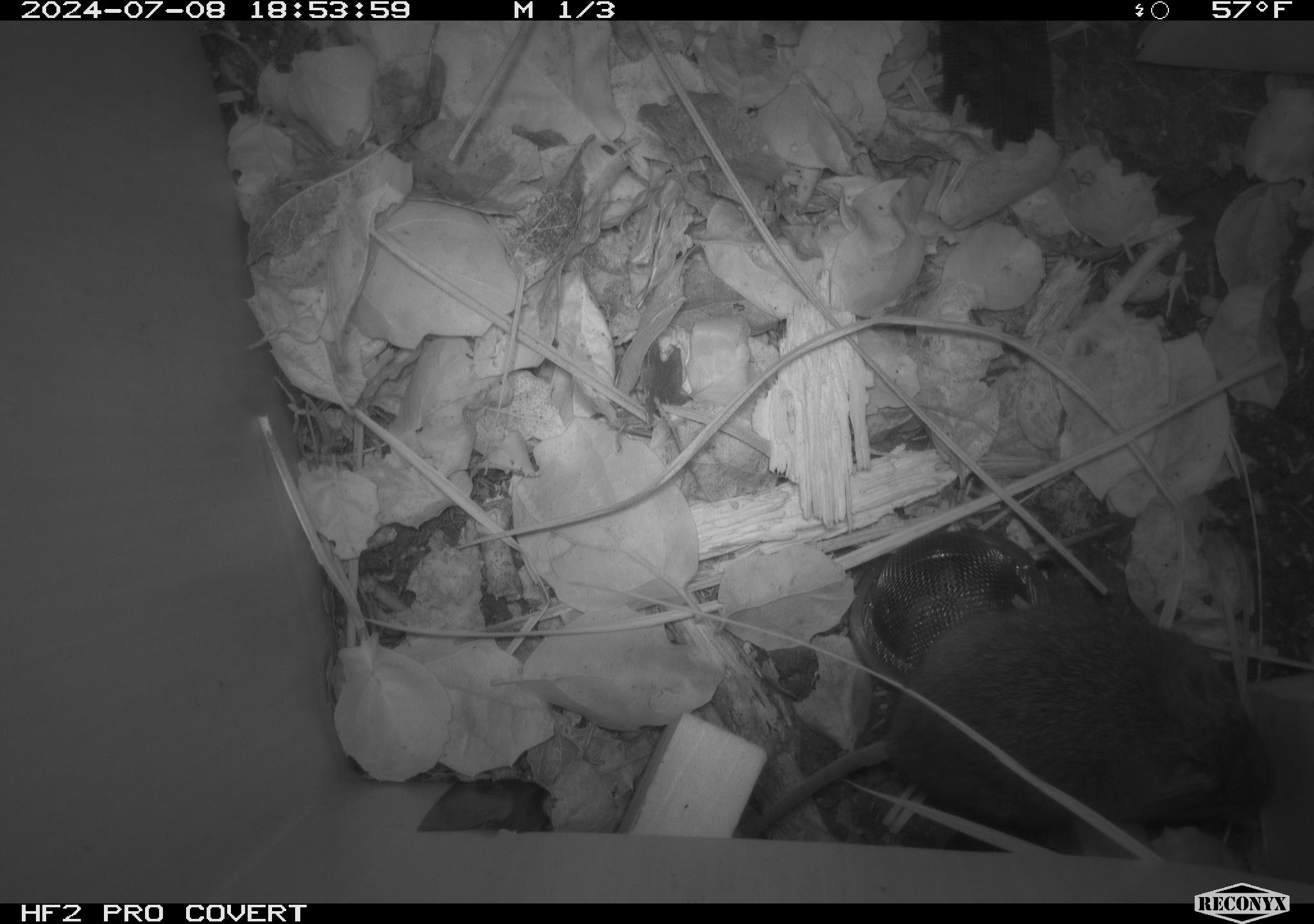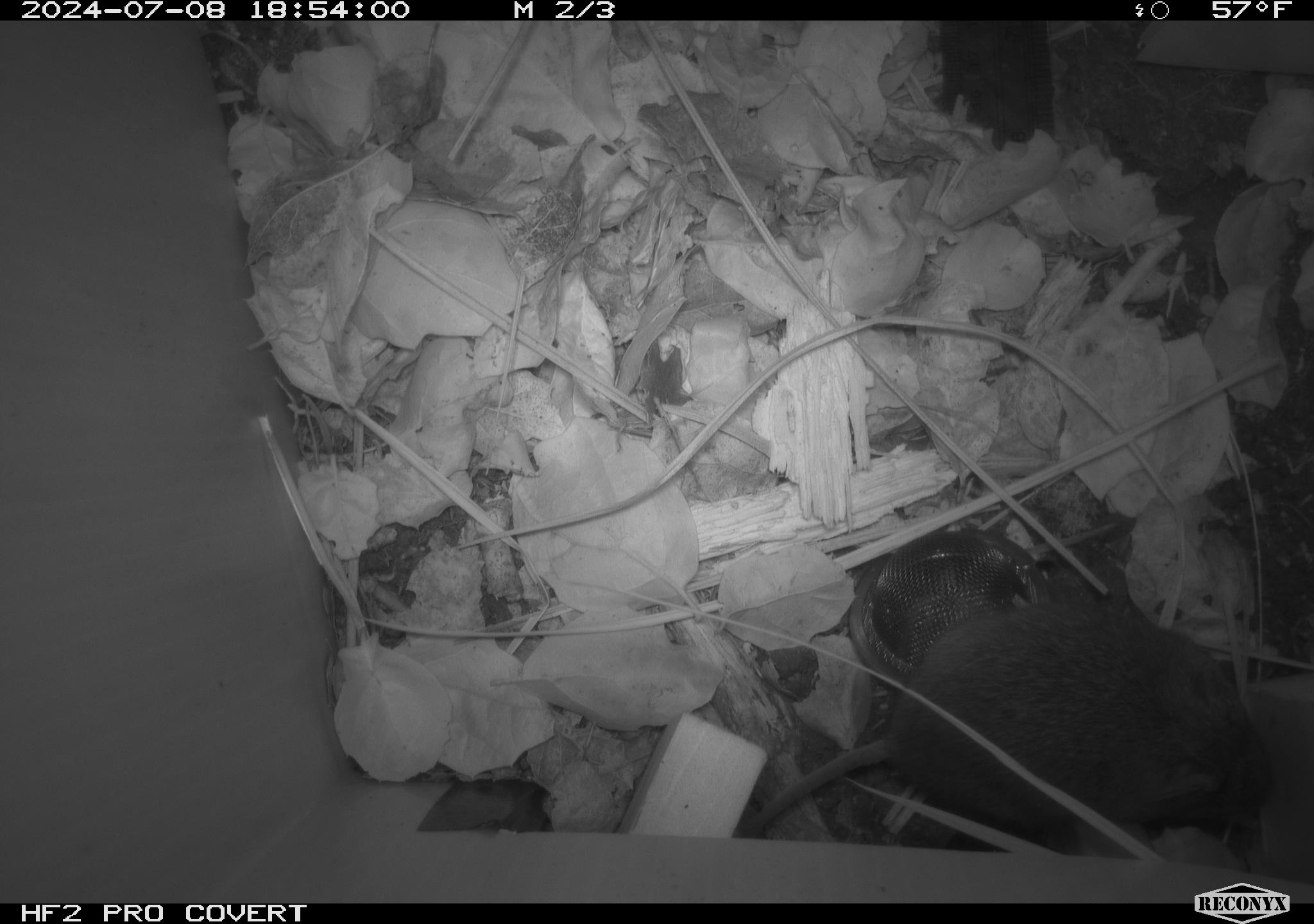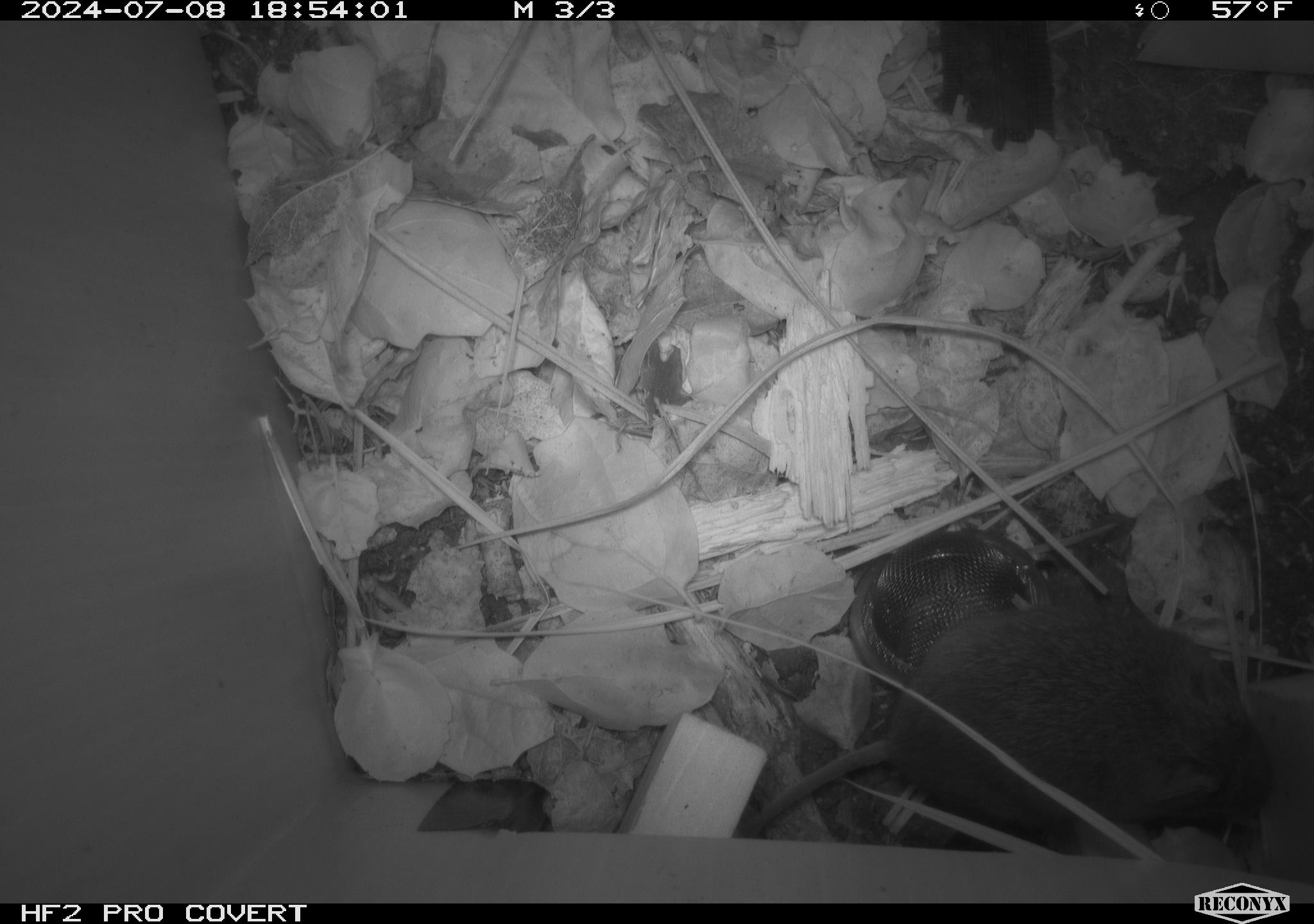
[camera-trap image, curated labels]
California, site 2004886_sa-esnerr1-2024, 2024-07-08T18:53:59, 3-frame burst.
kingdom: Animalia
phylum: Chordata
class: Mammalia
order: Rodentia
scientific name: Rodentia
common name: rodent